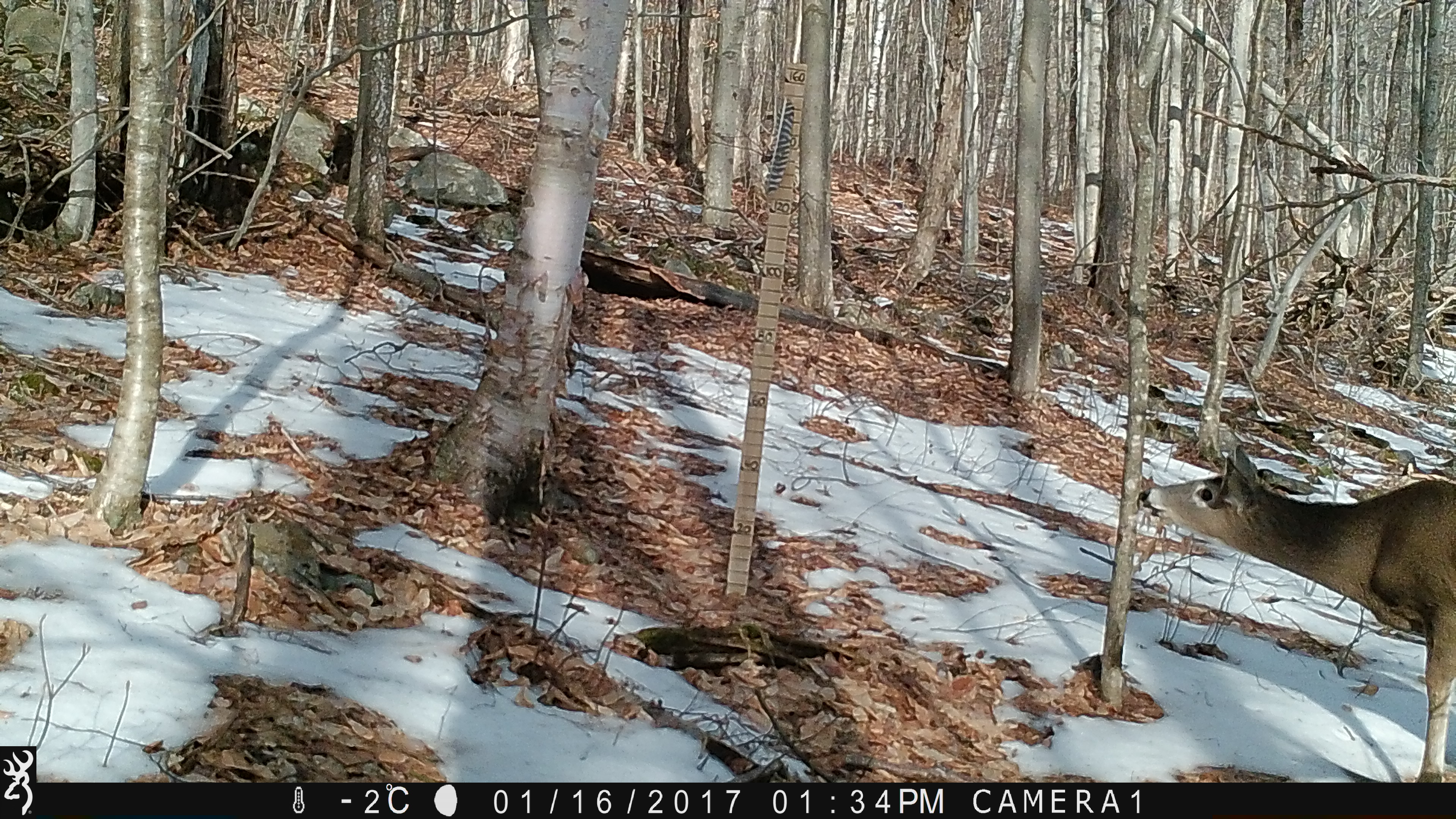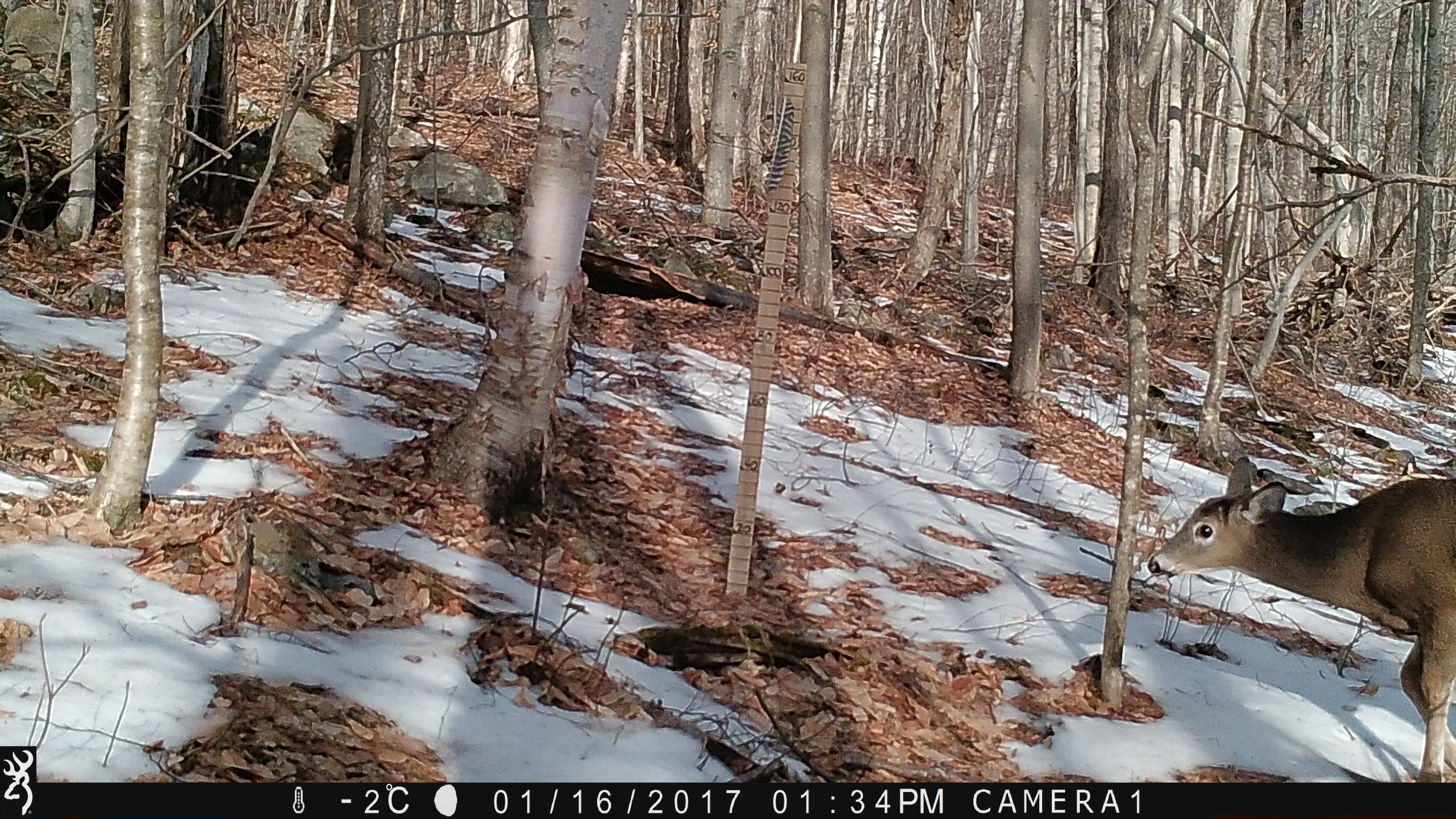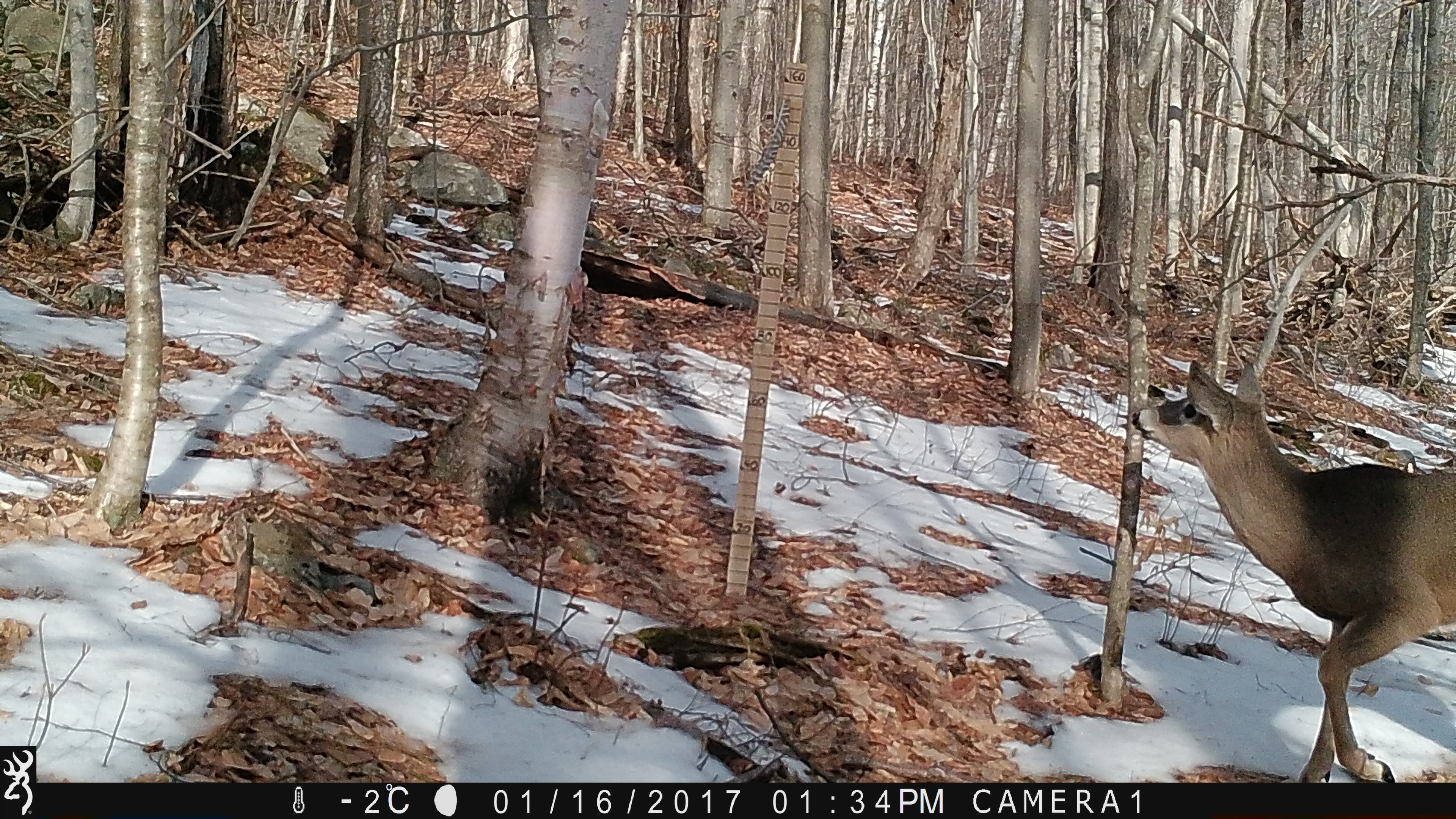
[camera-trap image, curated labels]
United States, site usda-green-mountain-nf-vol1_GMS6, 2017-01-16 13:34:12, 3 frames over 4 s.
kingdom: Animalia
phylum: Chordata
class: Mammalia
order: Artiodactyla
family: Cervidae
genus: Odocoileus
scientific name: Odocoileus virginianus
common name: white-tailed deer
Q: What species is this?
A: White-tailed deer (Odocoileus virginianus).